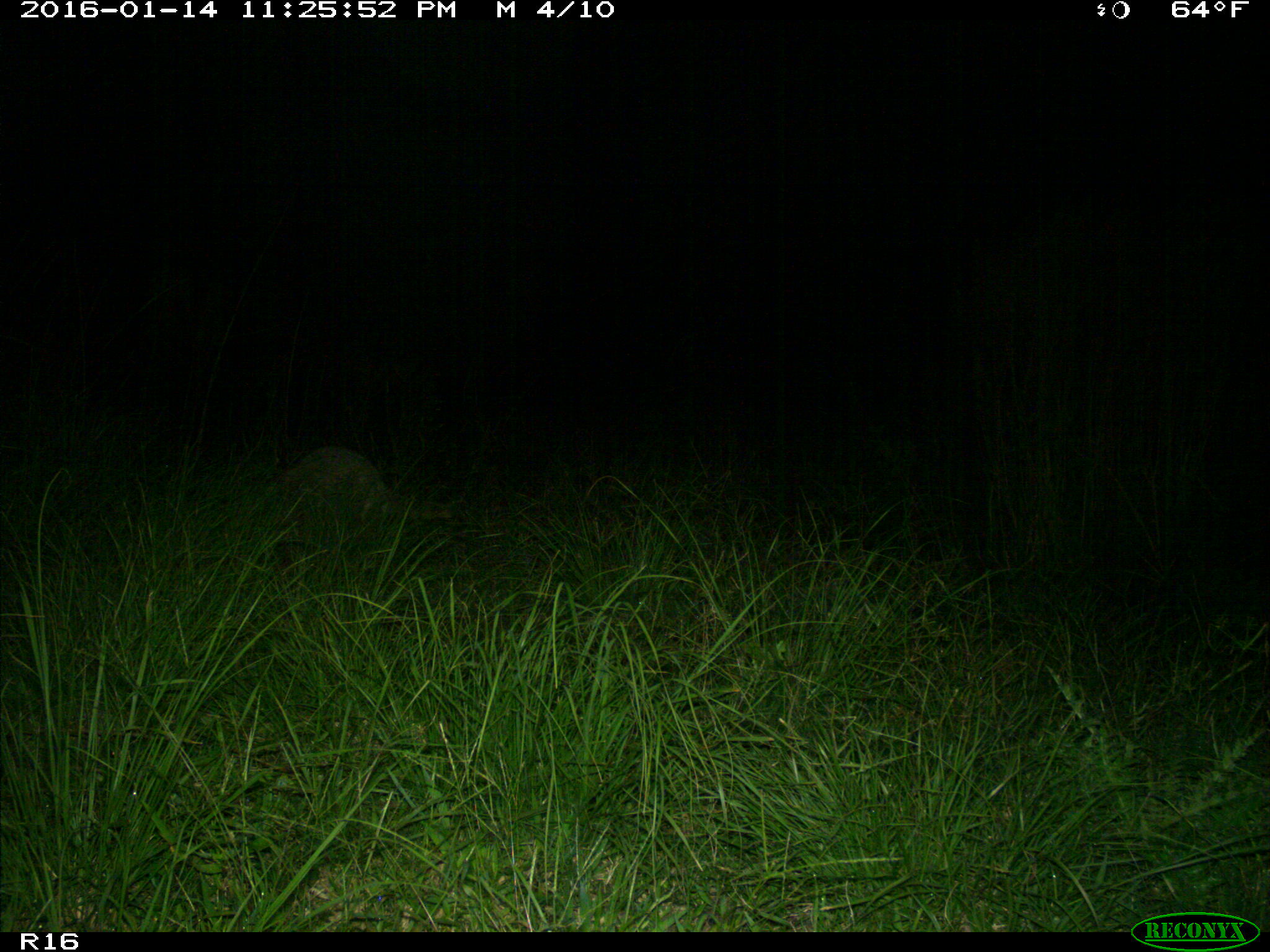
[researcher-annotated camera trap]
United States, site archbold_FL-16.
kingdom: Animalia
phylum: Chordata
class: Mammalia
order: Carnivora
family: Procyonidae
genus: Procyon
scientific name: Procyon lotor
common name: common raccoon